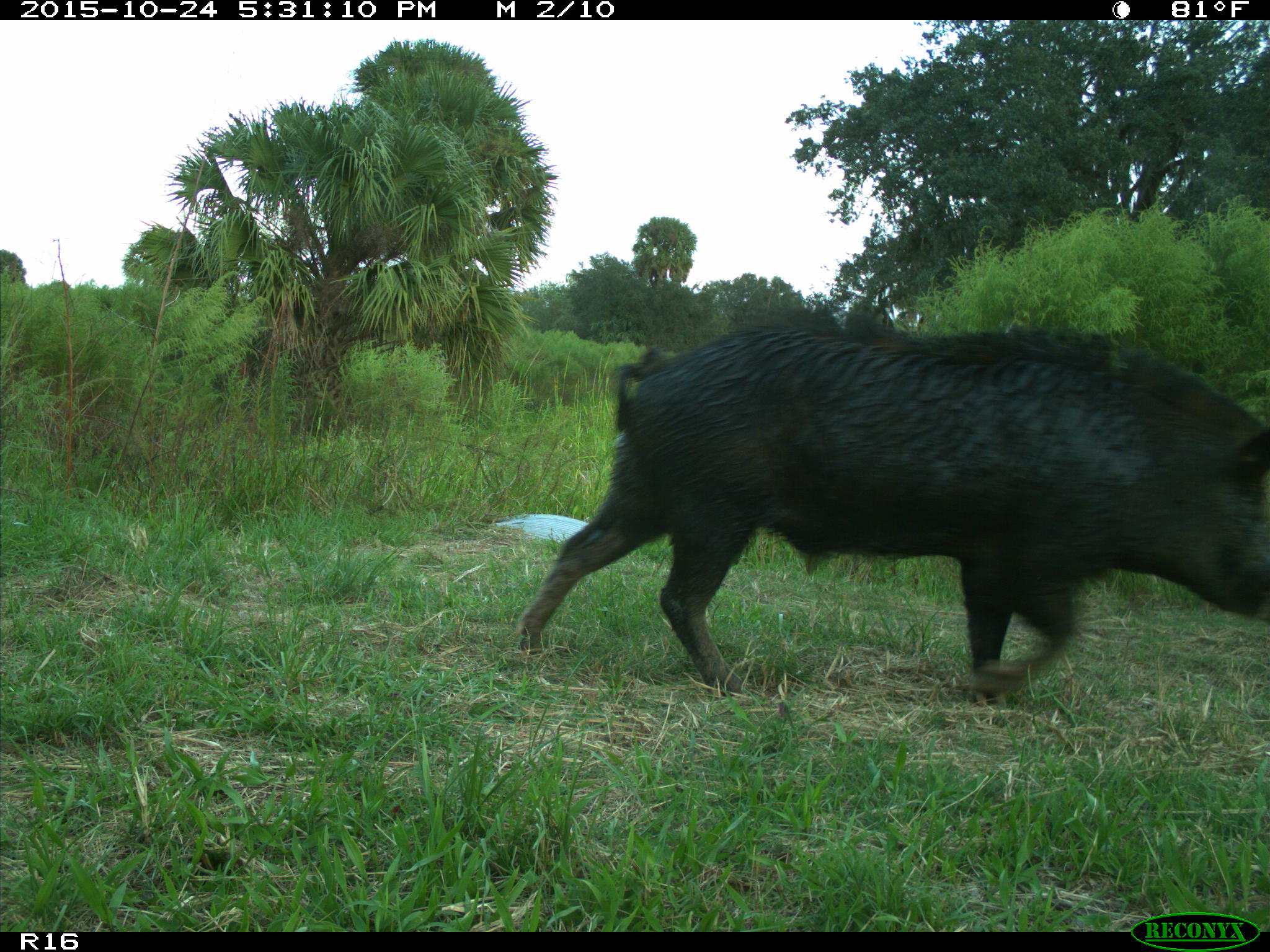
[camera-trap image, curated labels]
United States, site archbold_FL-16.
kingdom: Animalia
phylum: Chordata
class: Mammalia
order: Artiodactyla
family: Suidae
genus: Sus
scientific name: Sus scrofa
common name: wild boar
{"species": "Sus scrofa (wild boar)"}